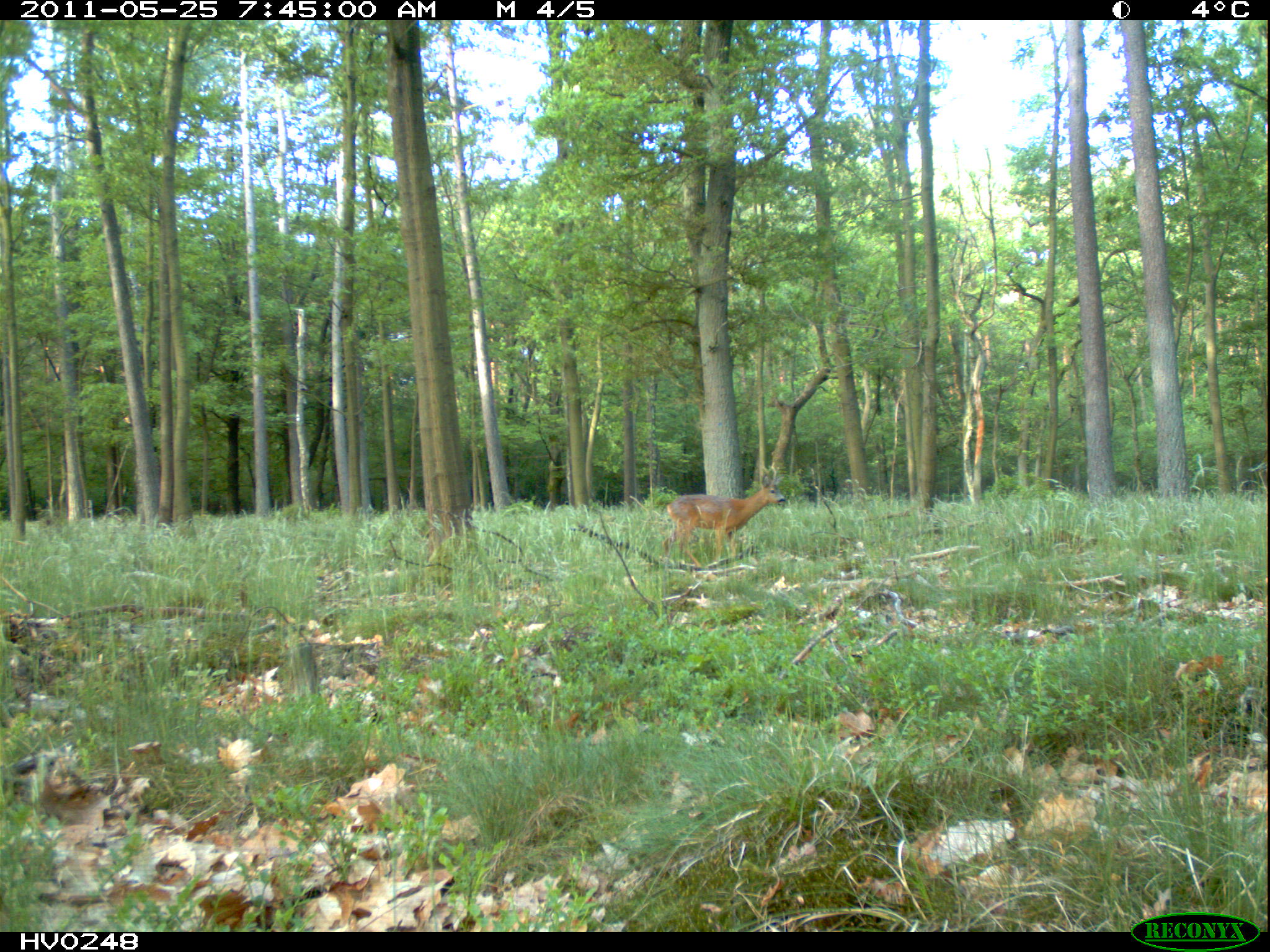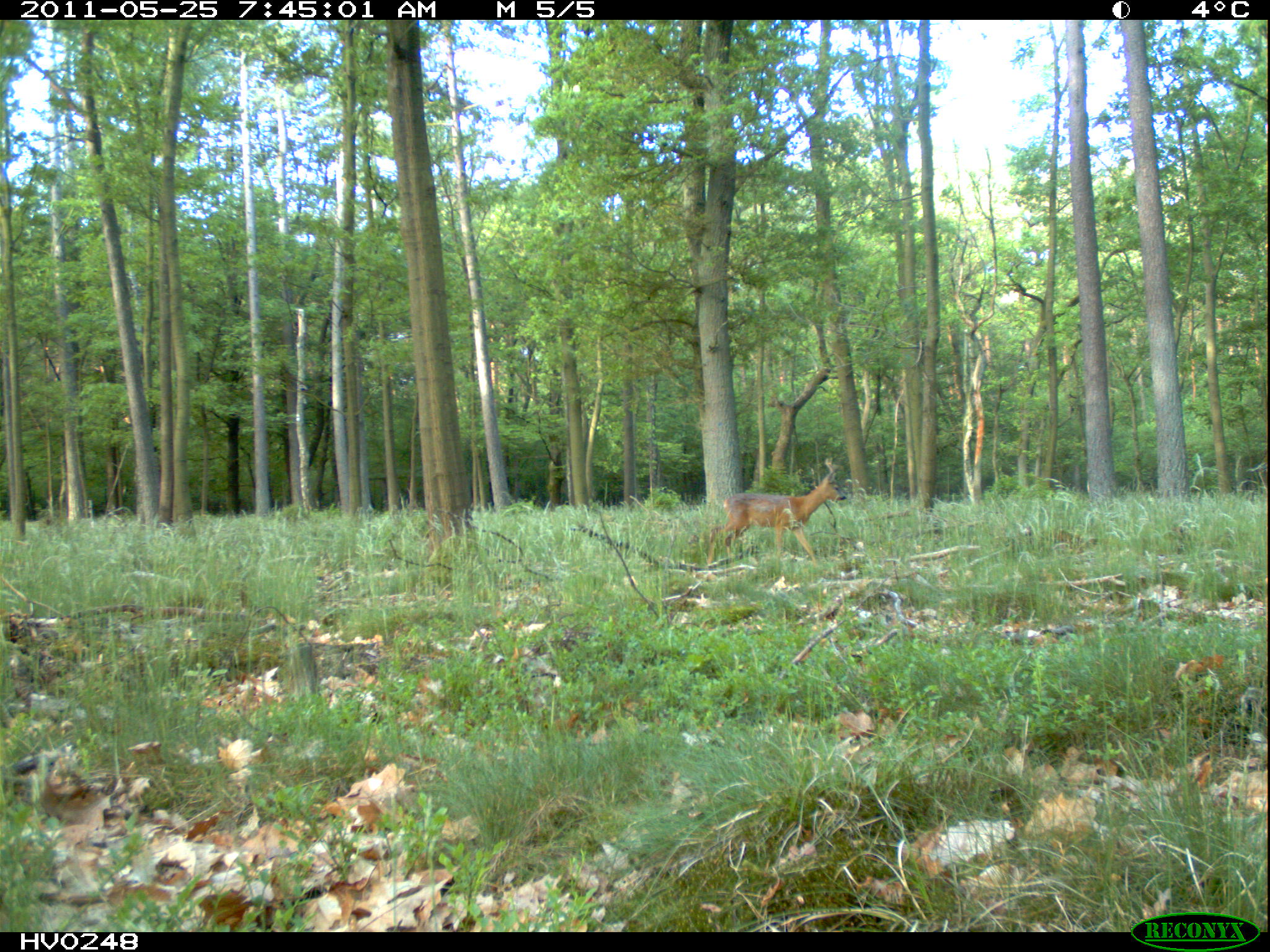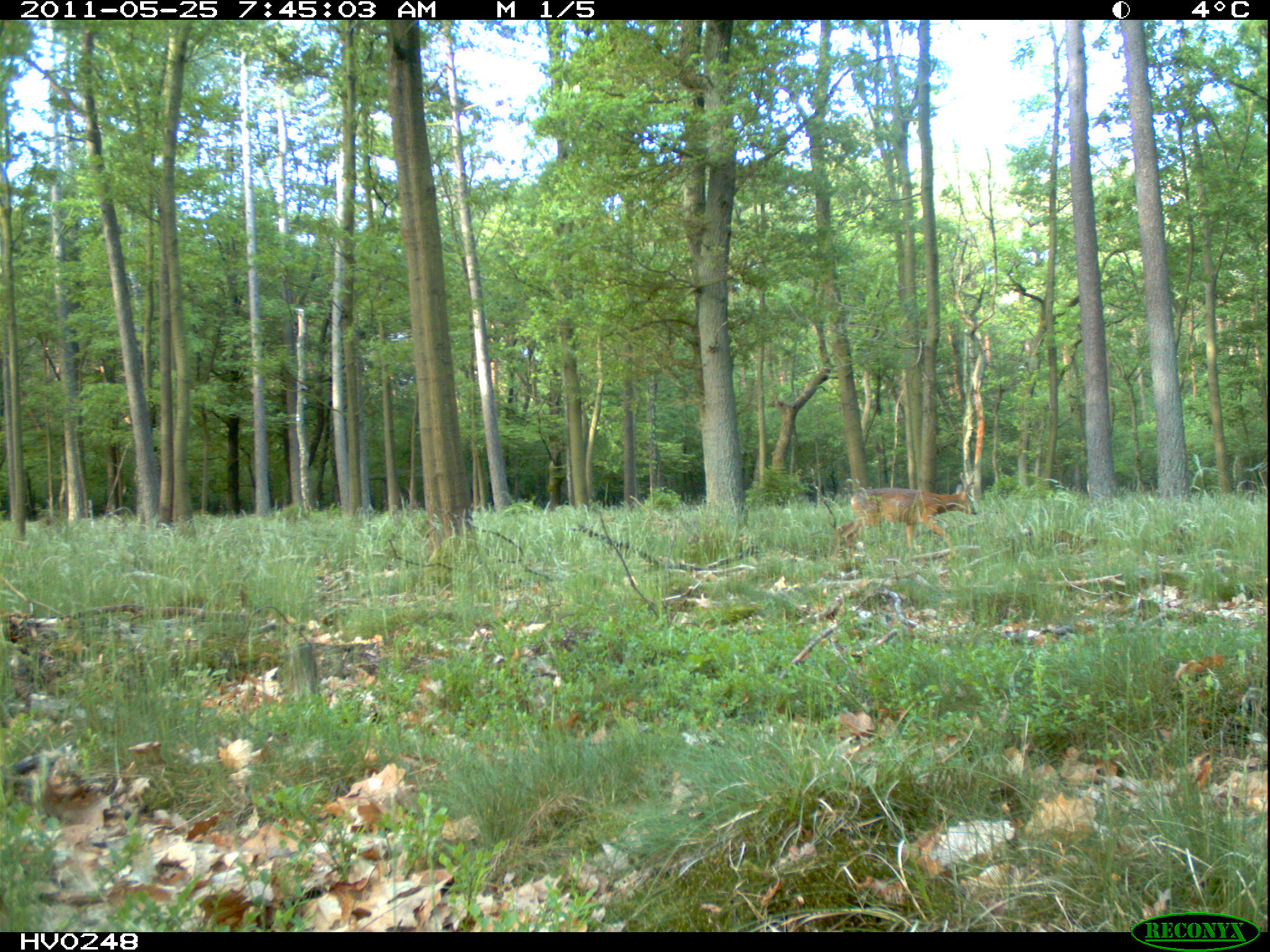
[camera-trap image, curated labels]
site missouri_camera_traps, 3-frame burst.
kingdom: Animalia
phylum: Chordata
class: Mammalia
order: Artiodactyla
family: Cervidae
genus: Capreolus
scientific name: Capreolus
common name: roe deer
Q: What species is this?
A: Roe deer (Capreolus).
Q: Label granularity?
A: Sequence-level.